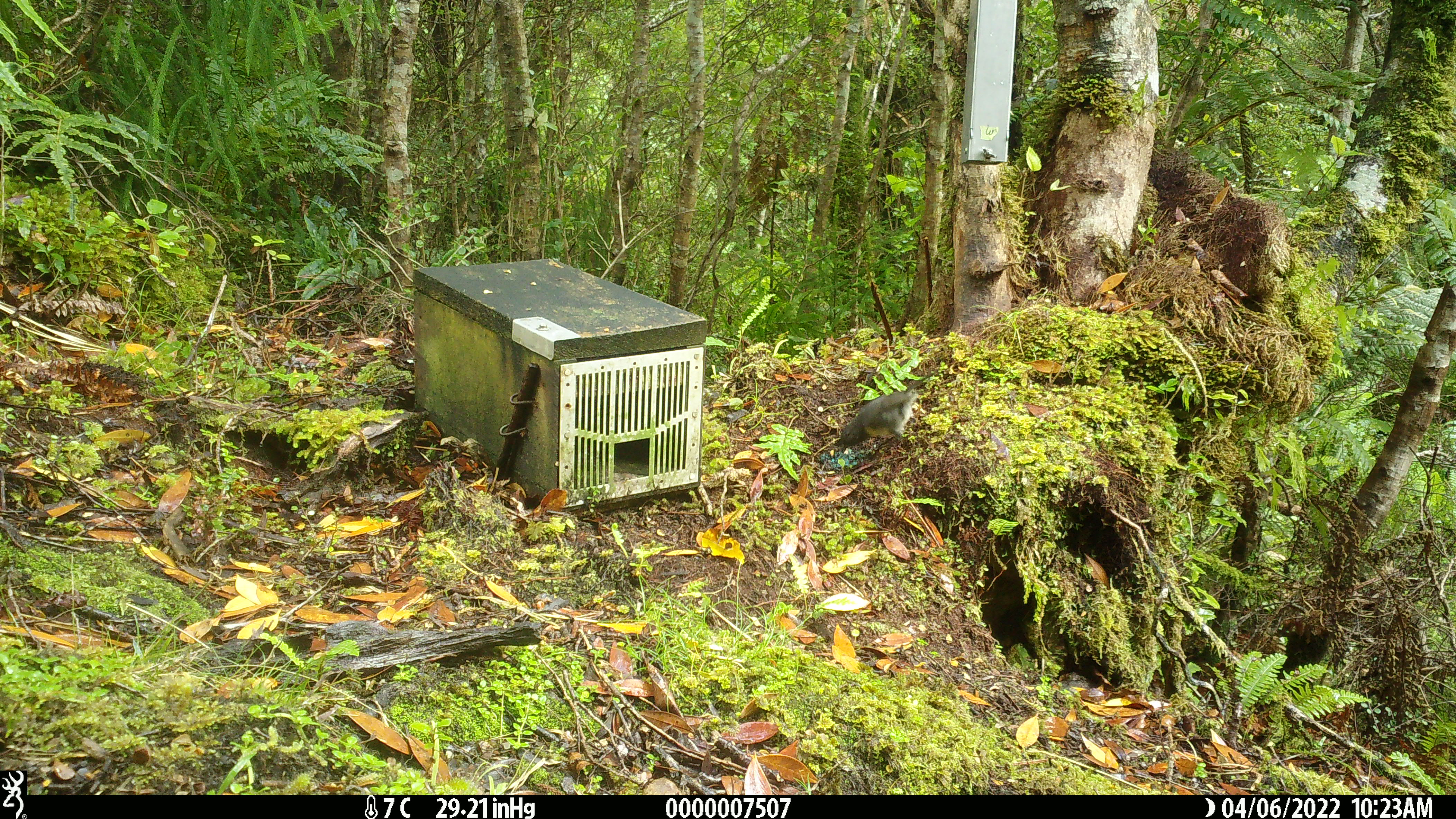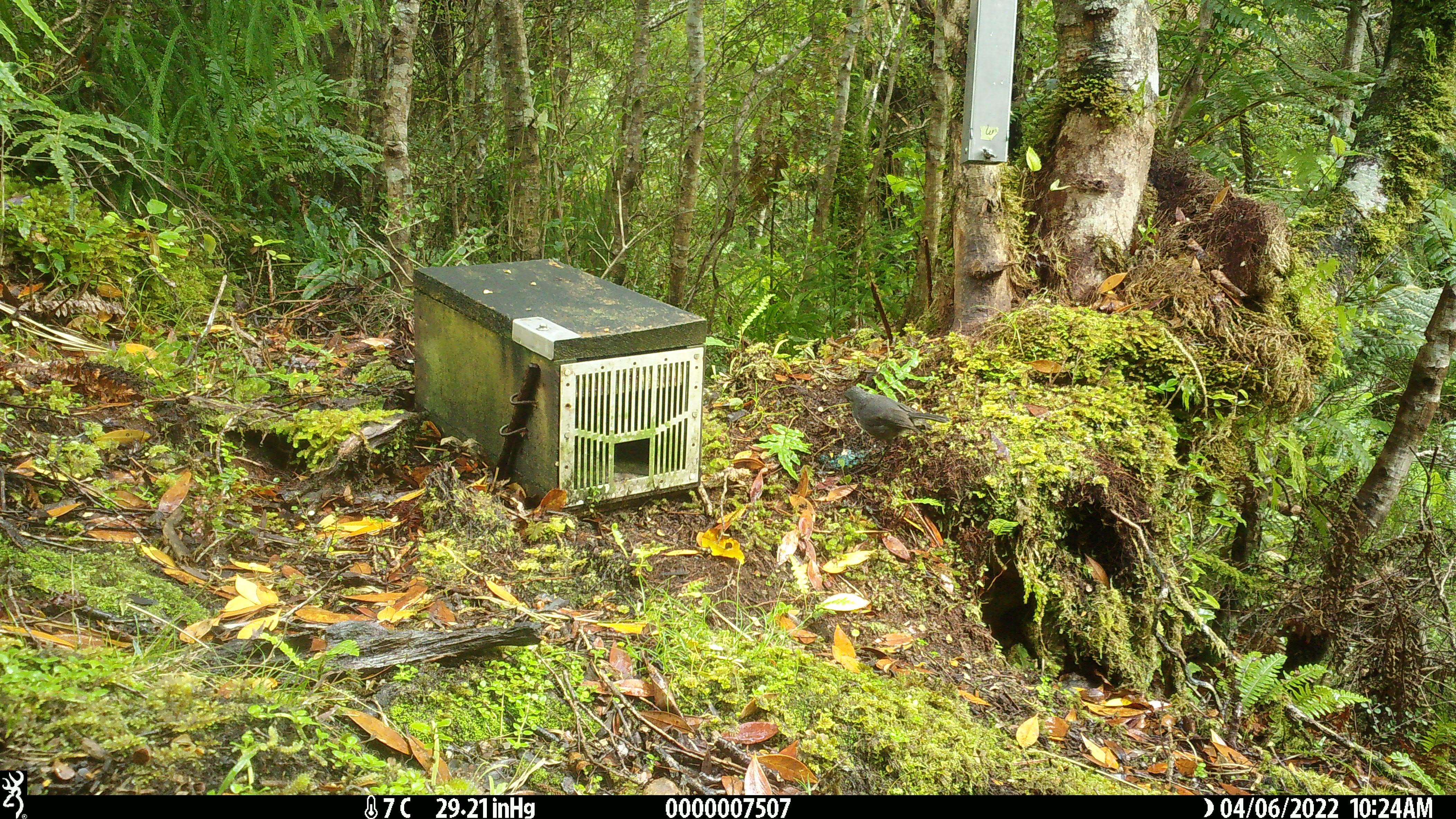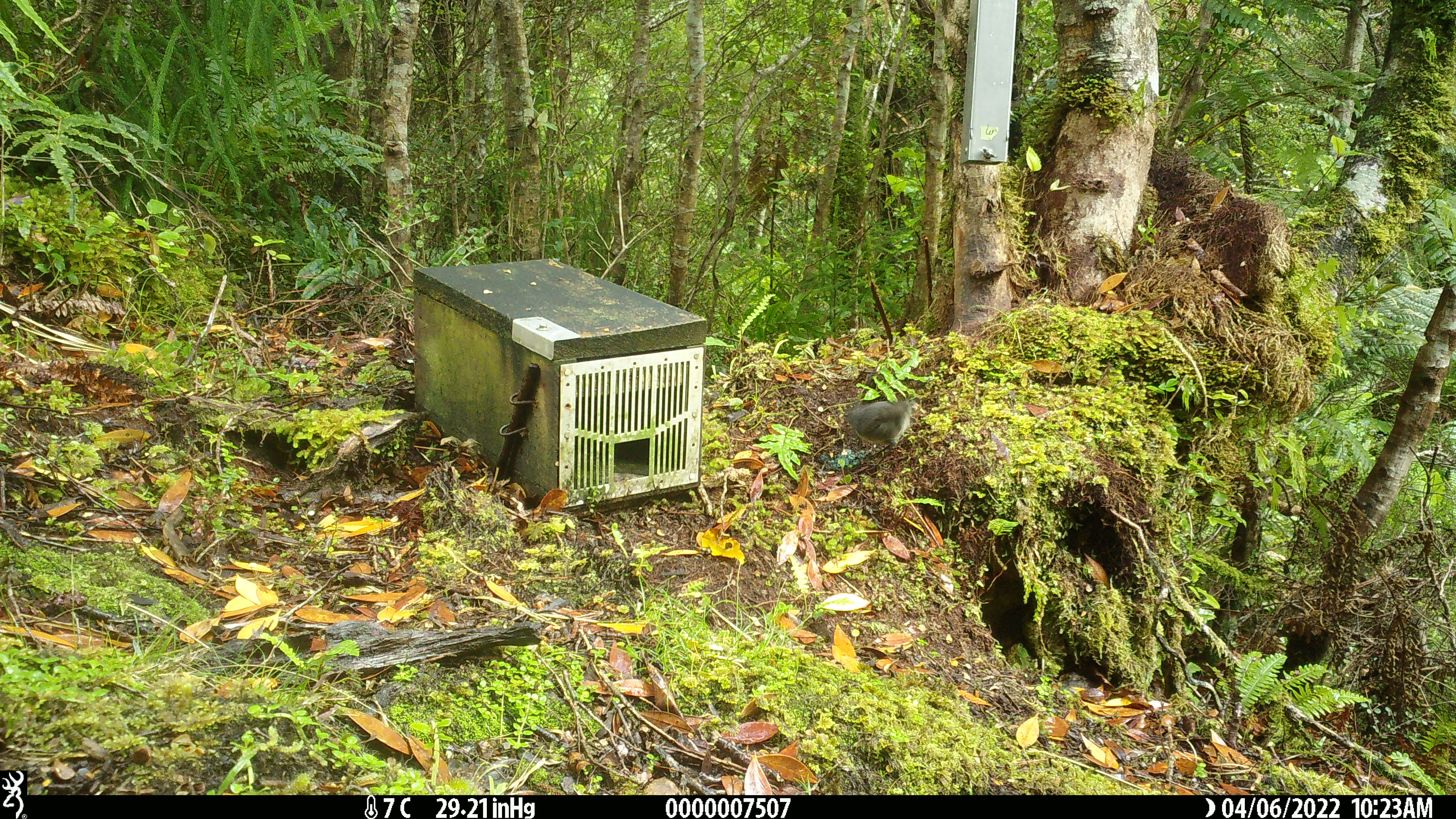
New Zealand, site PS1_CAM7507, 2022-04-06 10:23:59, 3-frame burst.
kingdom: Animalia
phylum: Chordata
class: Aves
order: Passeriformes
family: Petroicidae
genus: Petroica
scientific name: Petroica australis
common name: new zealand robin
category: robin